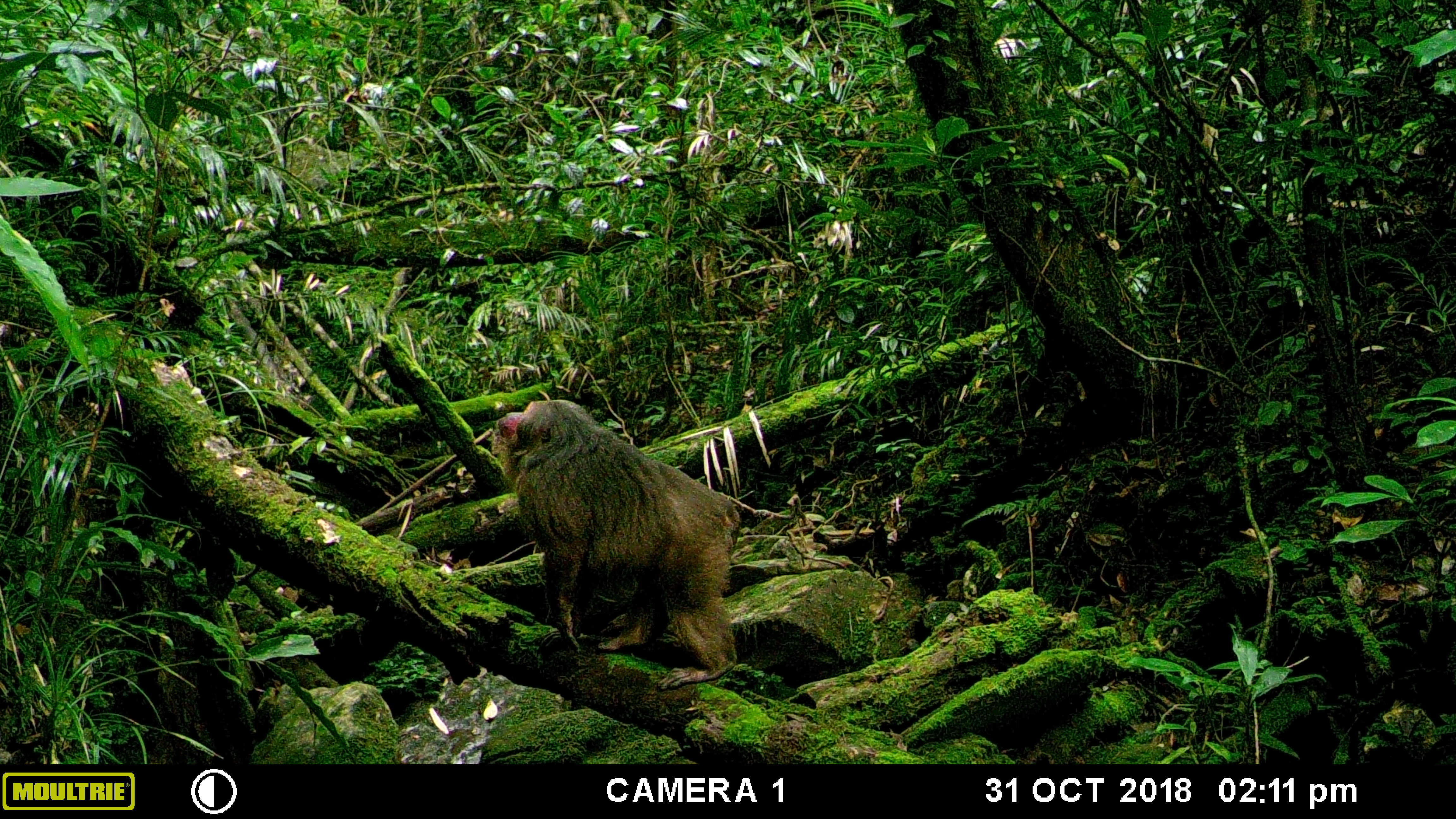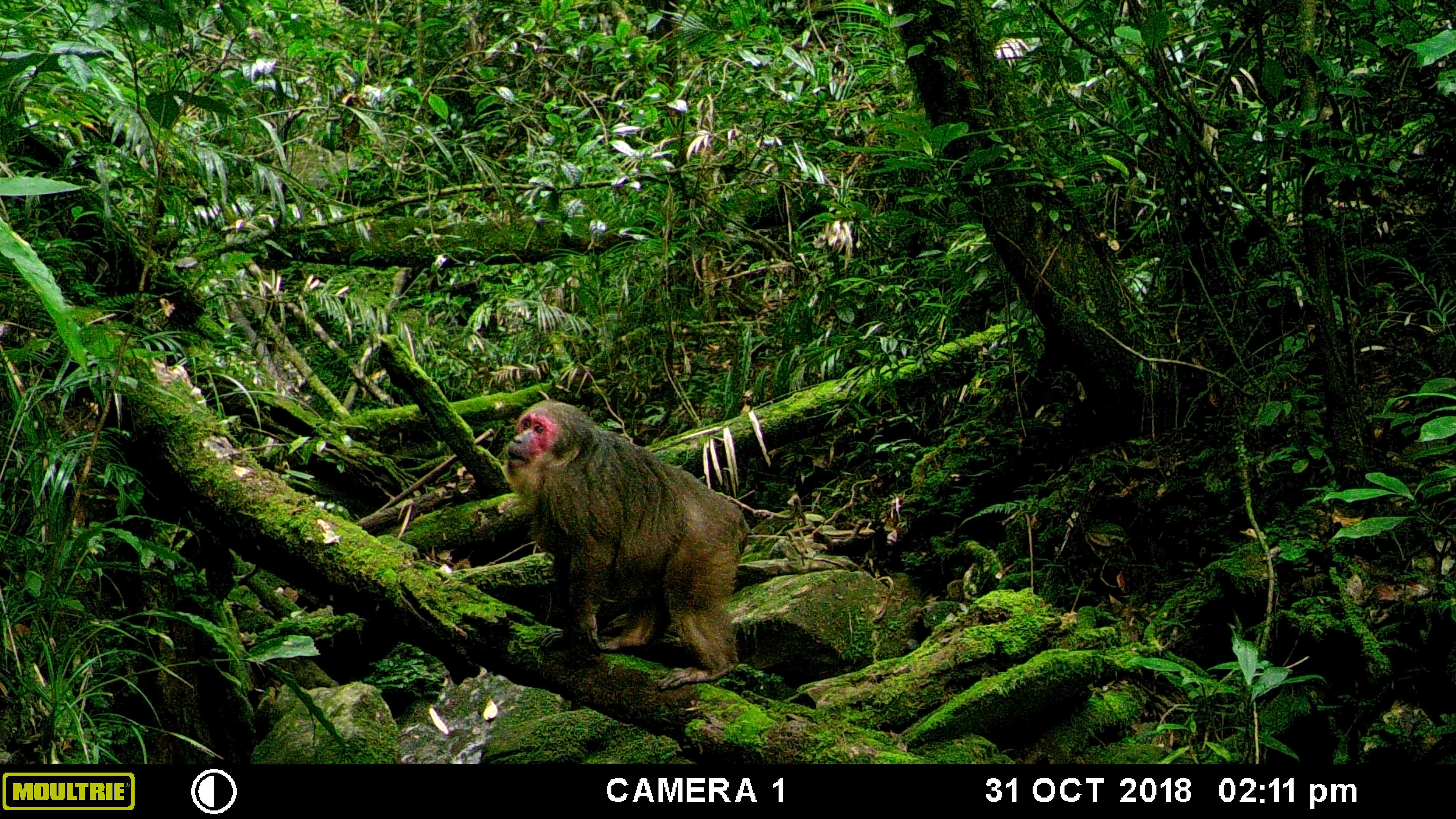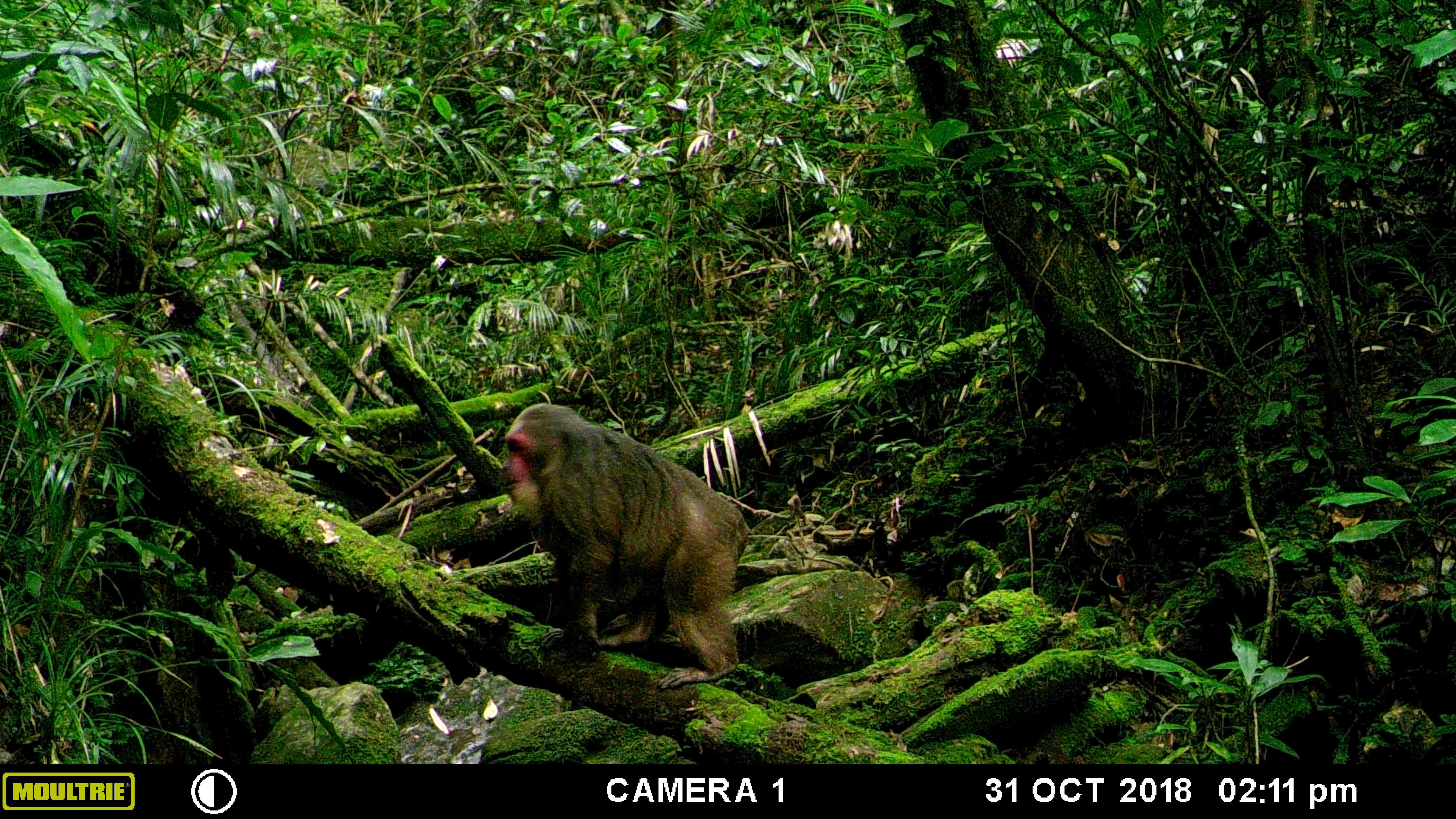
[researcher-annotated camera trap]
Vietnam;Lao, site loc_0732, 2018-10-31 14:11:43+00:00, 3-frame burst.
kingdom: Animalia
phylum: Chordata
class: Mammalia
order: Primates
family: Cercopithecidae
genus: Macaca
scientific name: Macaca arctoides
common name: stump-tailed macaque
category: stump tailed macaque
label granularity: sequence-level